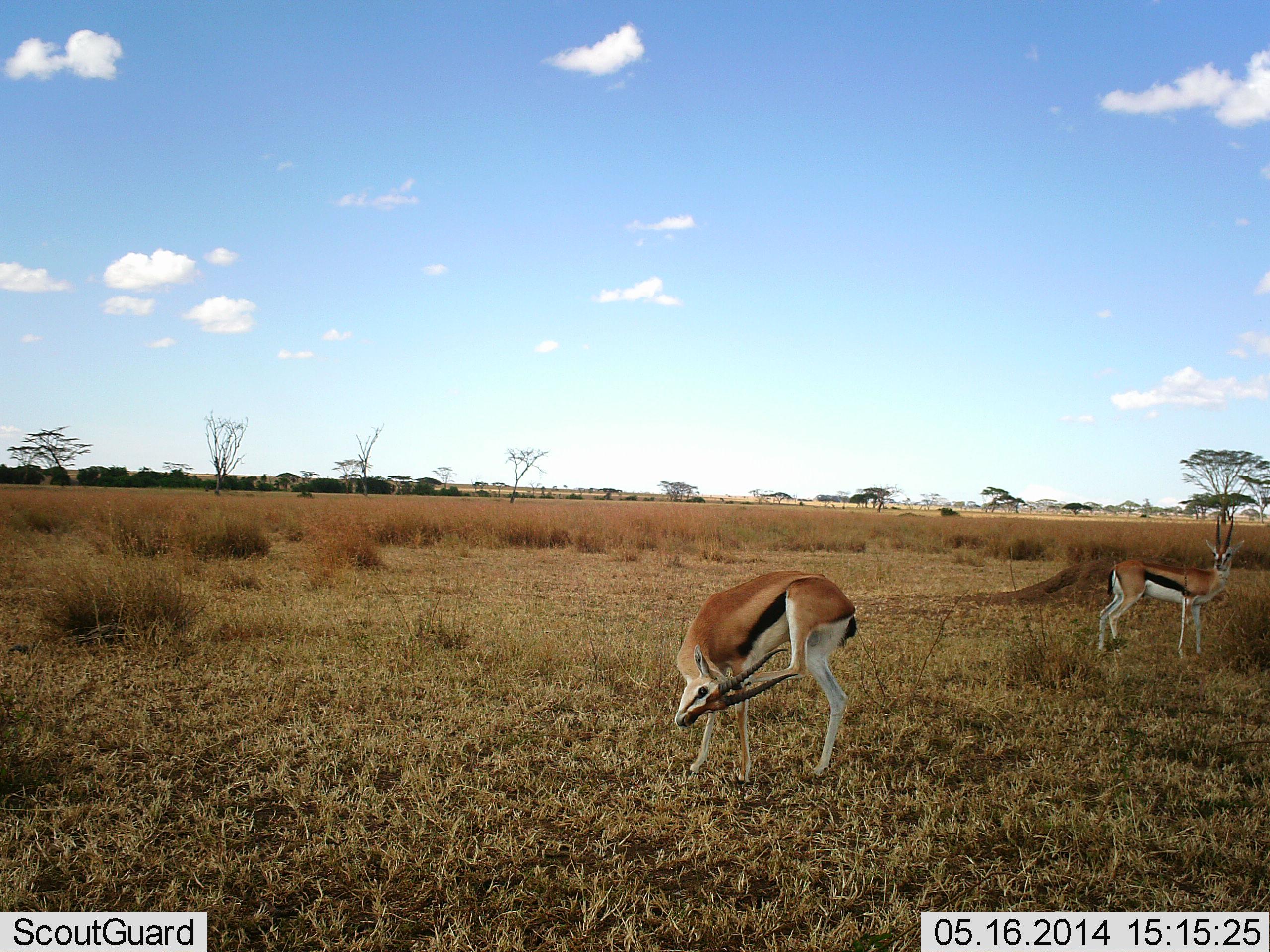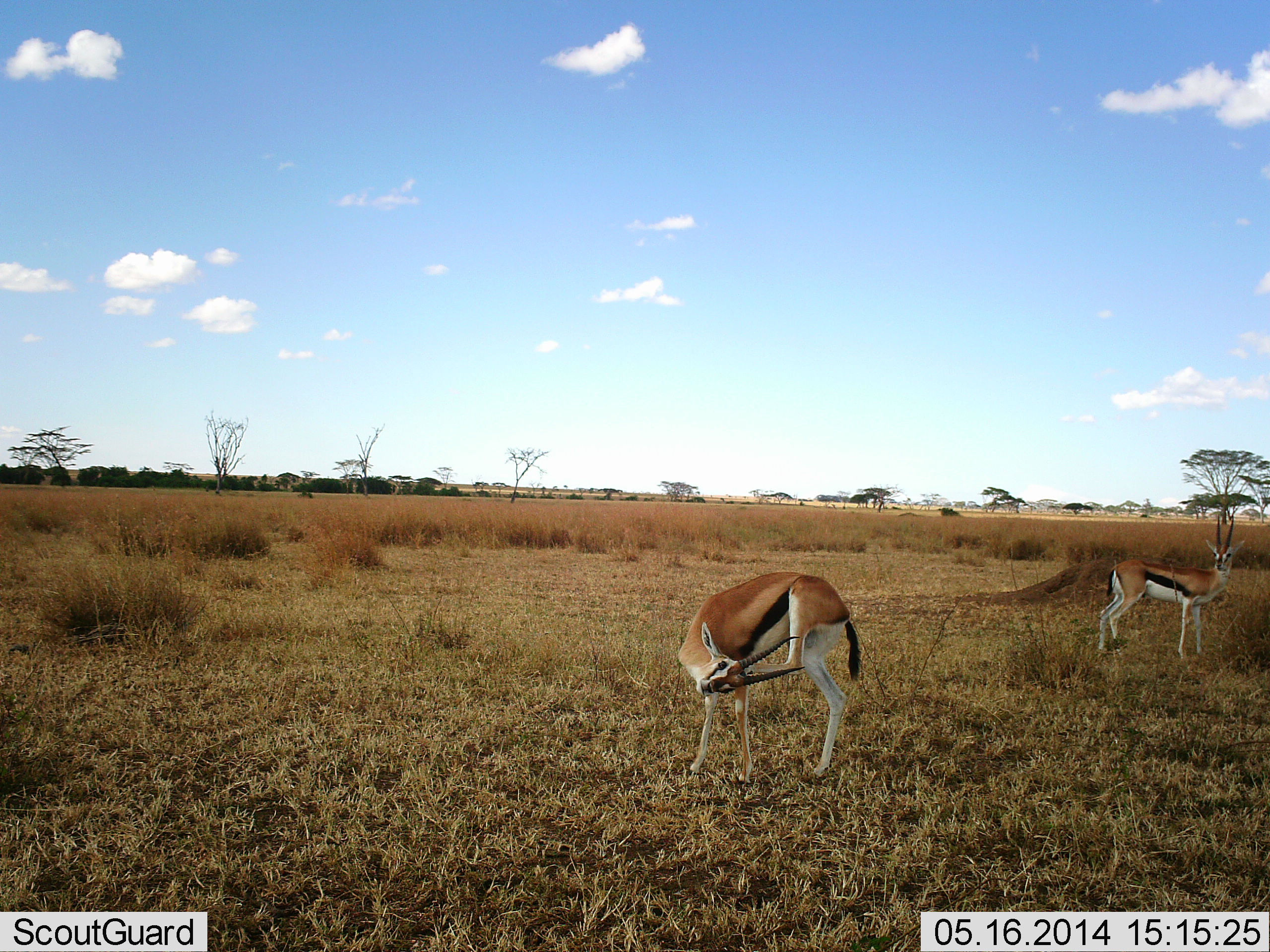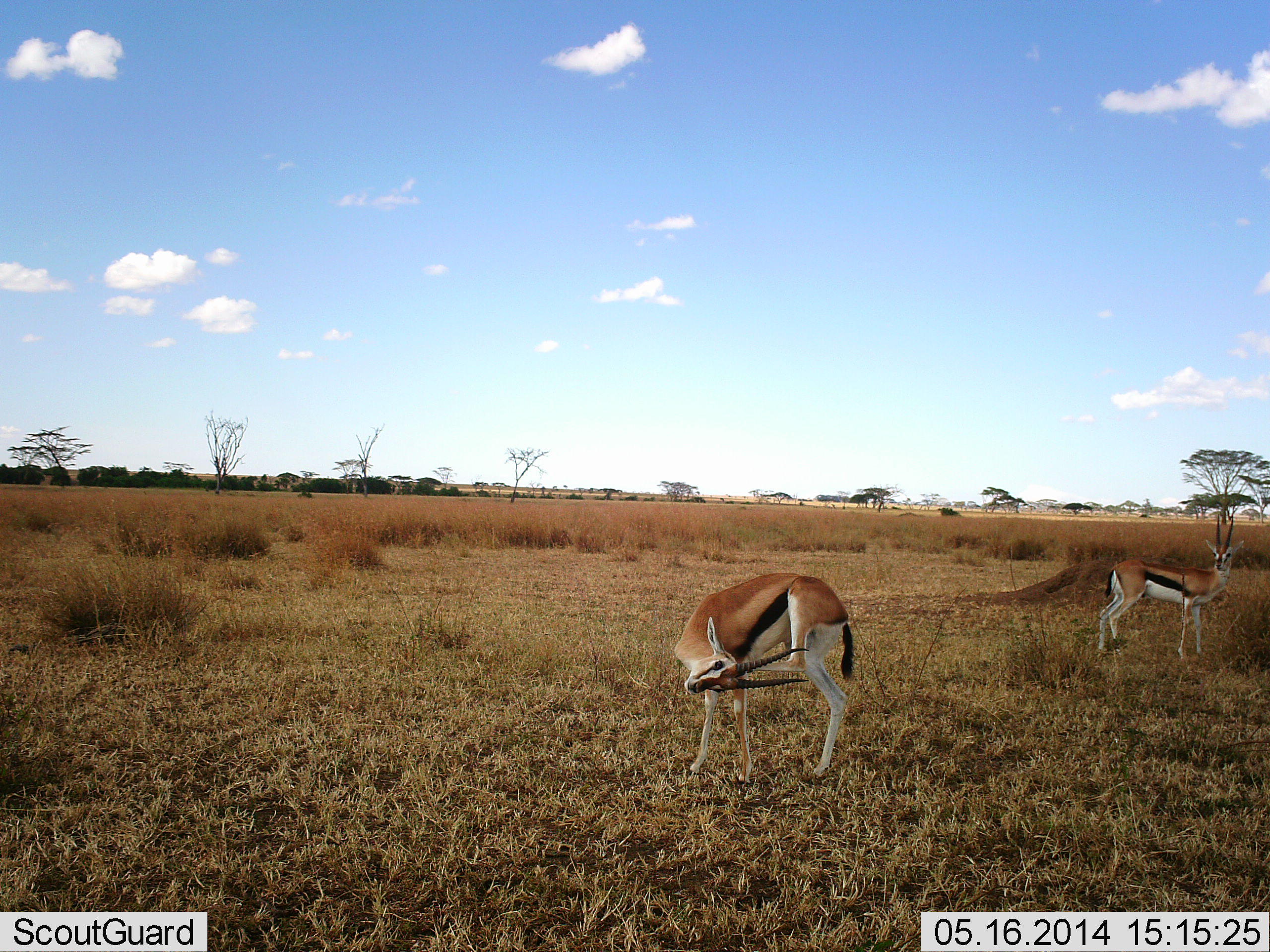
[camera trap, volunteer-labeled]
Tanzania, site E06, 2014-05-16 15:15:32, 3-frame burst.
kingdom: Animalia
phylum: Chordata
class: Mammalia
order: Artiodactyla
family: Bovidae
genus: Eudorcas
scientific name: Eudorcas thomsonii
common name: thomson's gazelle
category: gazellethomsons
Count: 2.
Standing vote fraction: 90%.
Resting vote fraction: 10%.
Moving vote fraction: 0%.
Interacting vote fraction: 0%.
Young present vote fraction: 0%.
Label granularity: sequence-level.